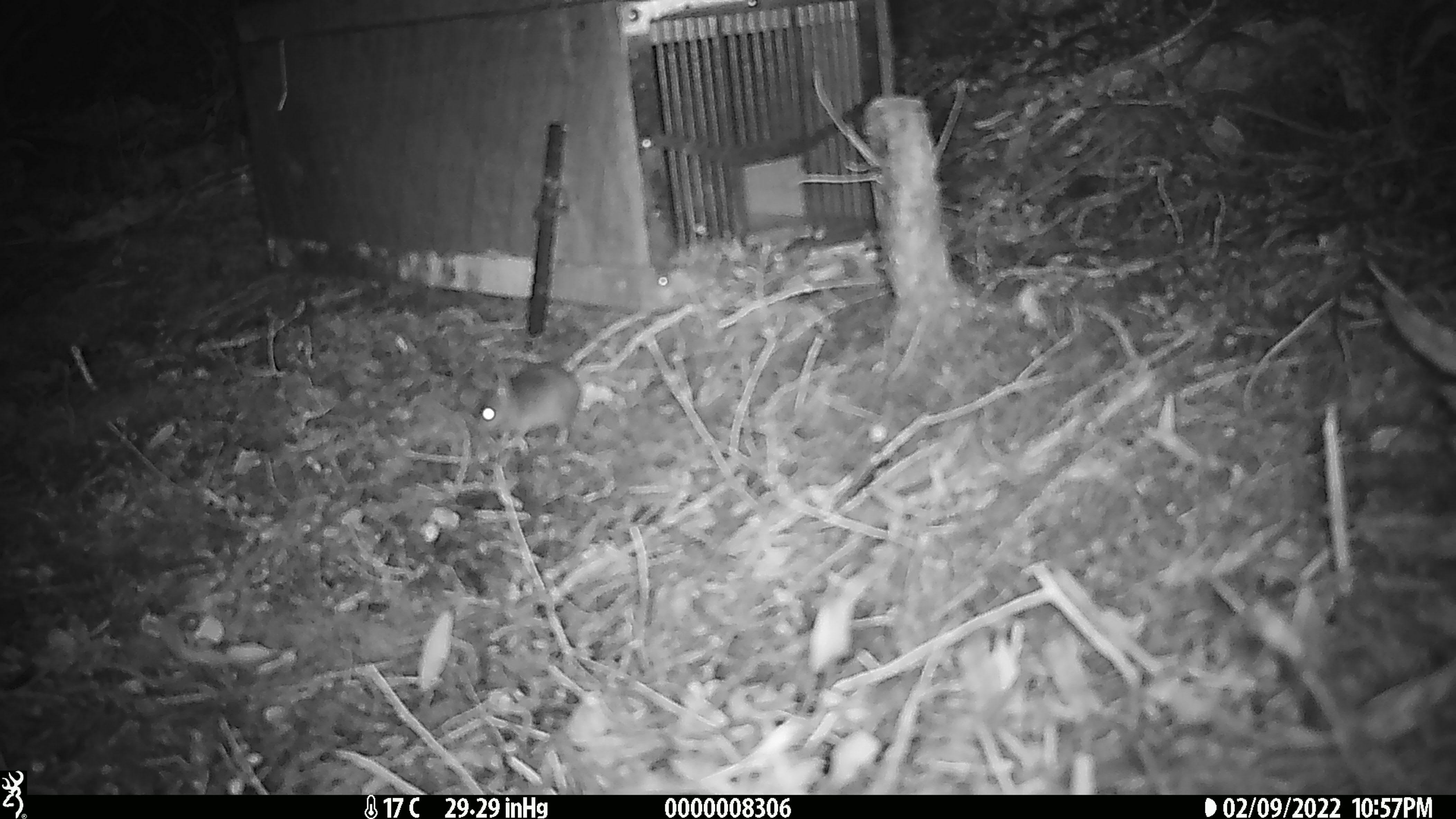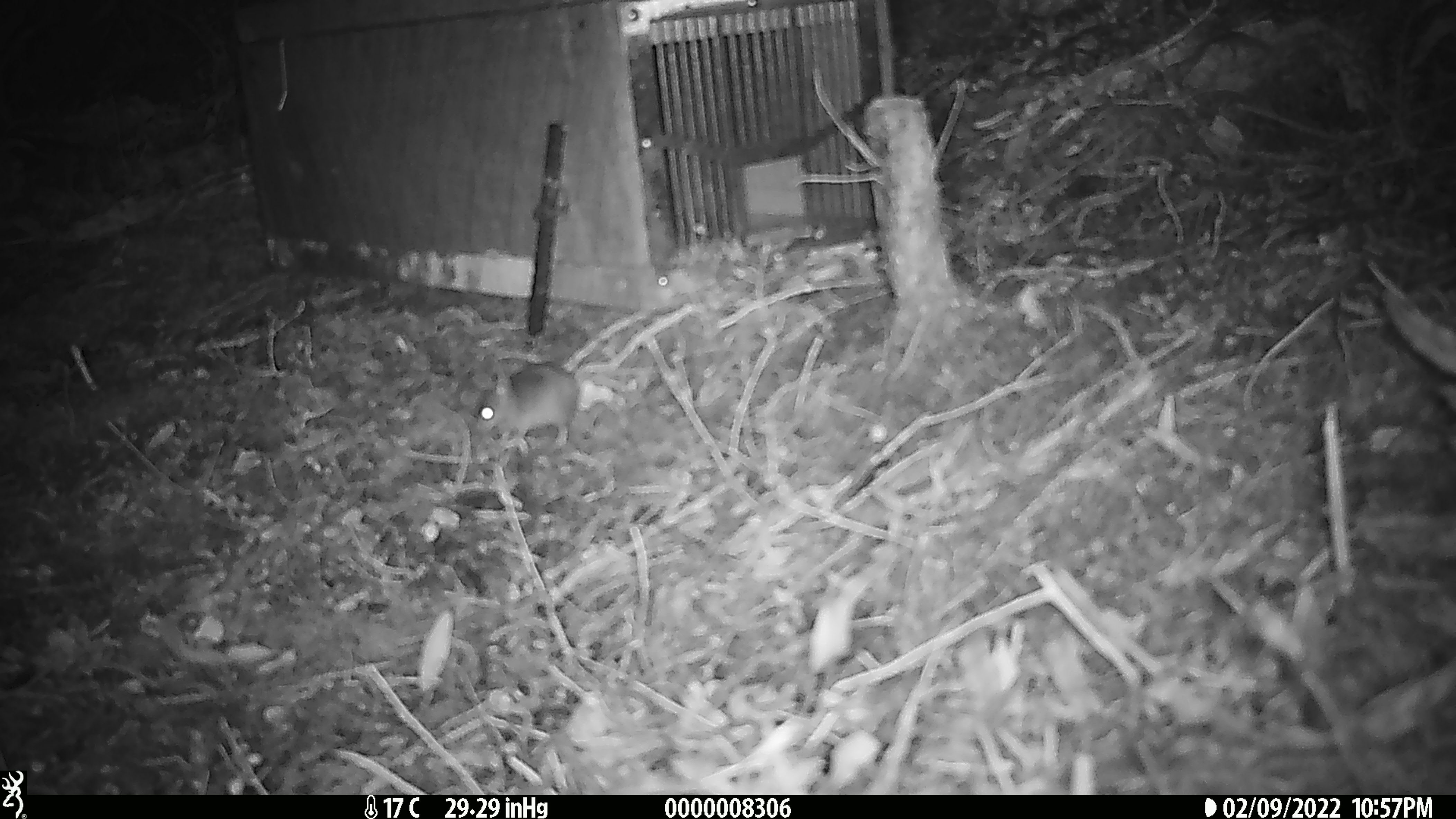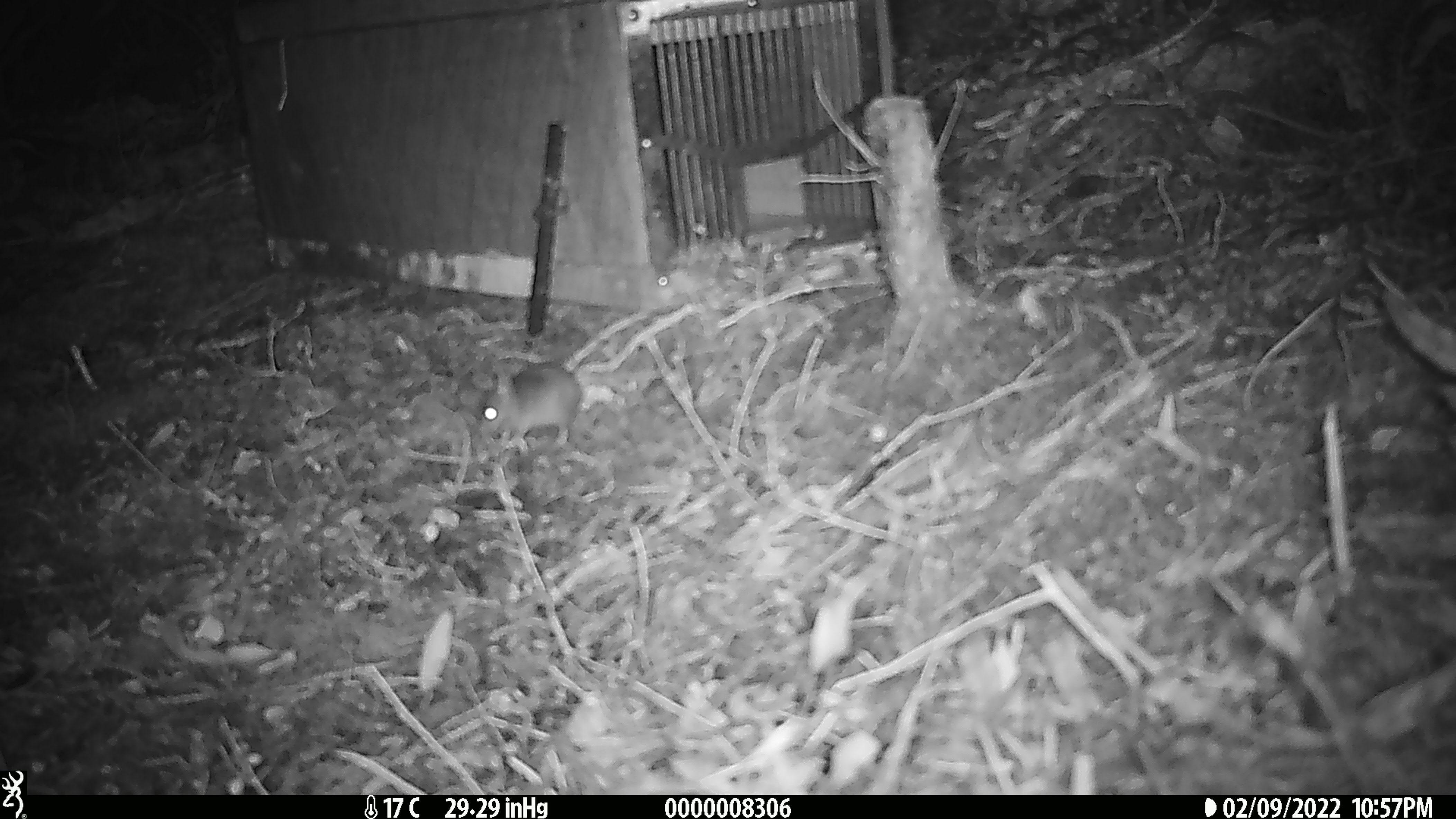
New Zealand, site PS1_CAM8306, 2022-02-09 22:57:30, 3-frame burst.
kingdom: Animalia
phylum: Chordata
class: Mammalia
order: Rodentia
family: Muridae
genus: Mus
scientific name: Mus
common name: mouse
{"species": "mouse (Mus)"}